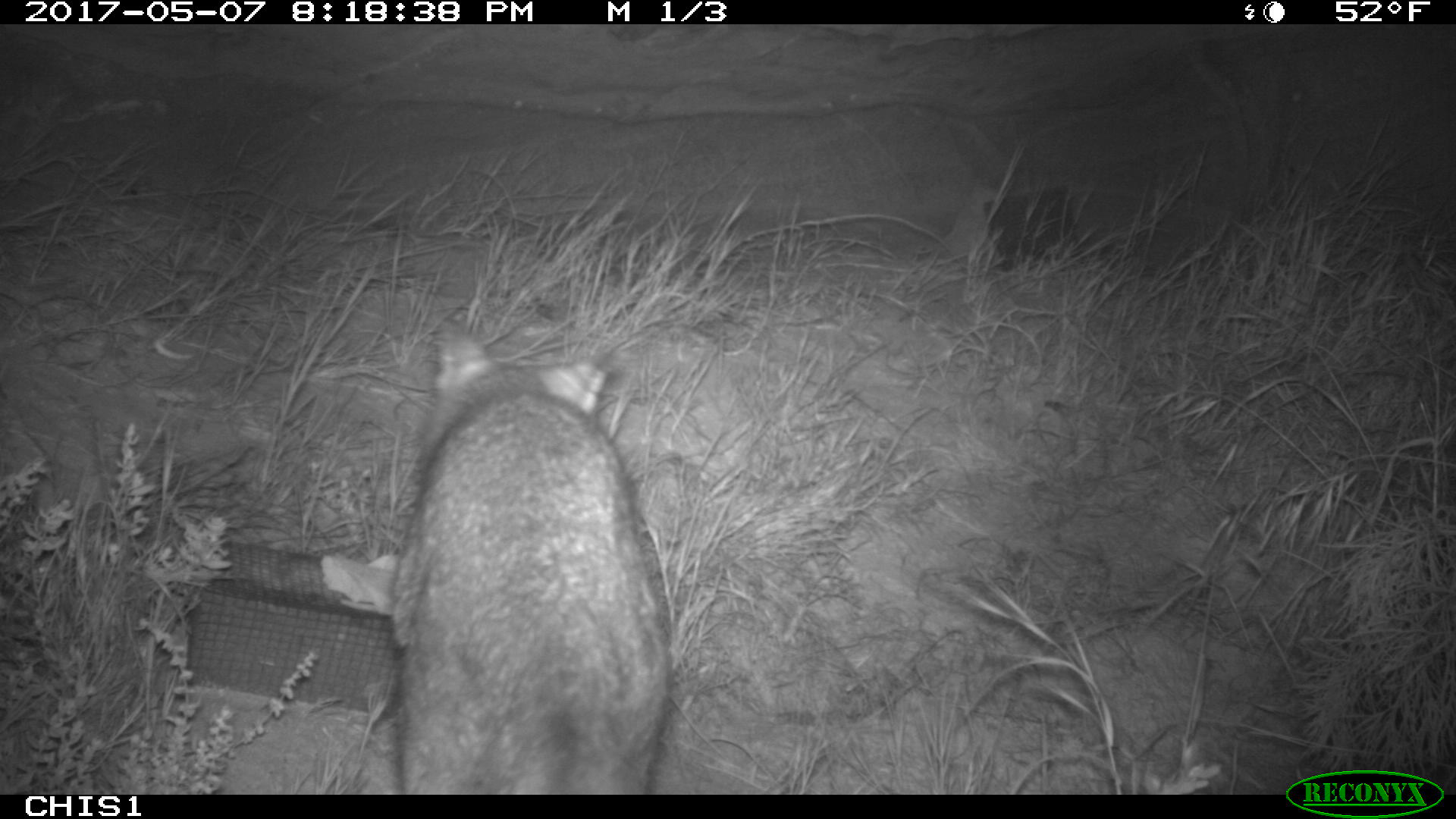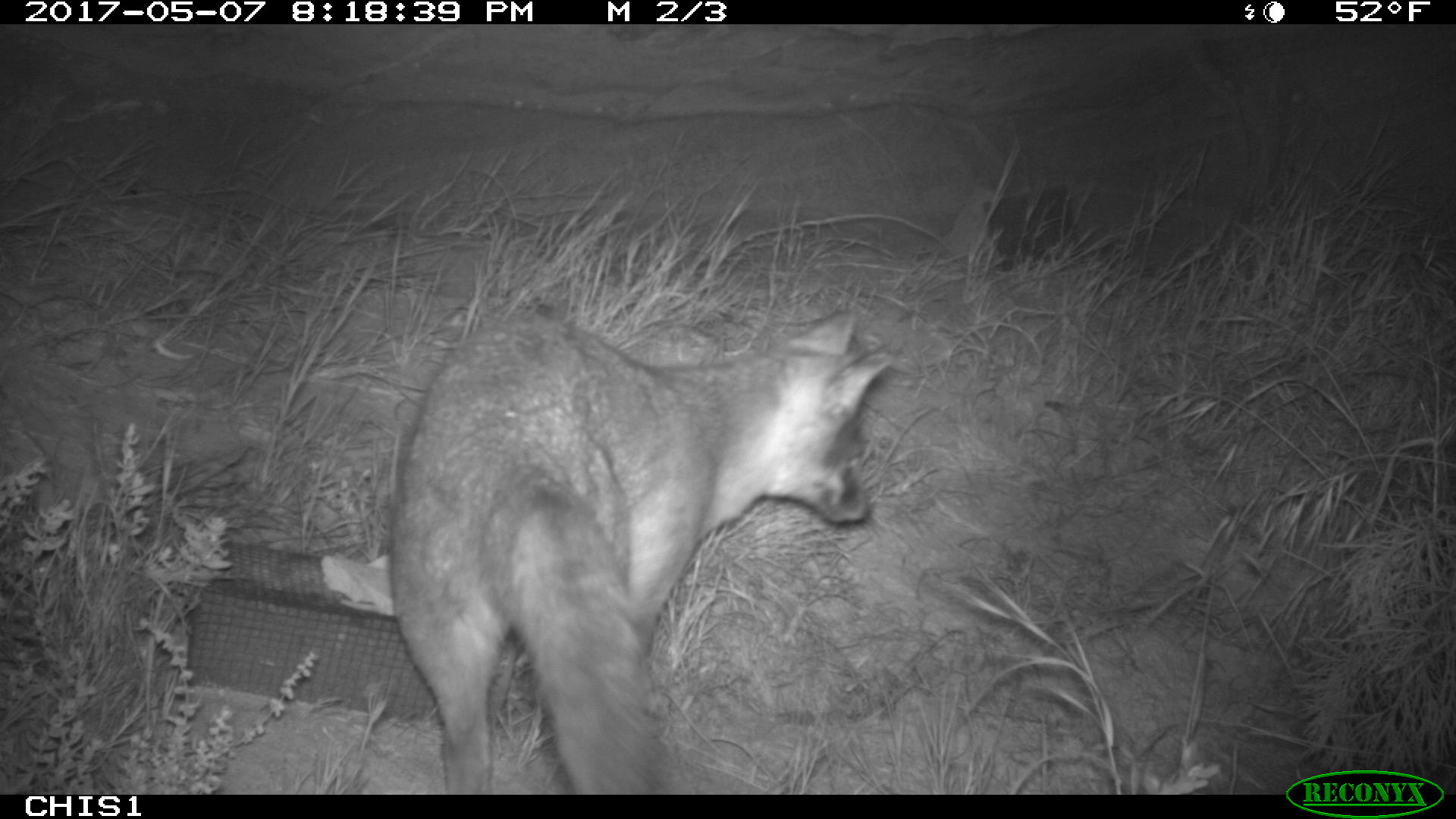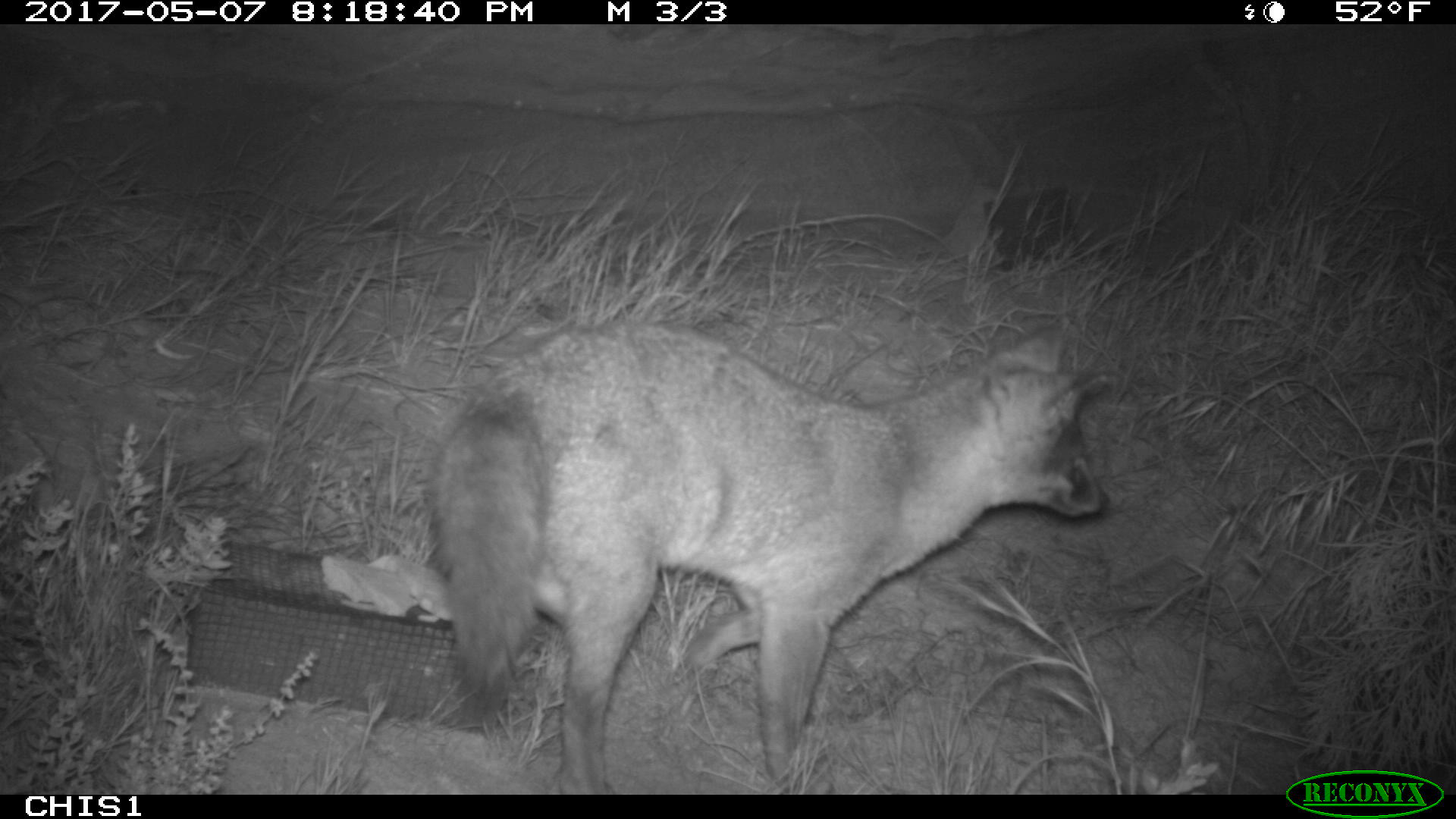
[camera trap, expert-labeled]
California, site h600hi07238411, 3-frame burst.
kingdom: Animalia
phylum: Chordata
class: Mammalia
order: Carnivora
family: Canidae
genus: Urocyon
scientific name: Urocyon littoralis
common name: island fox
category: fox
Fox (island fox) (Urocyon littoralis).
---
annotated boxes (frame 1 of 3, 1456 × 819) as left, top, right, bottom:
fox: 388, 316, 673, 793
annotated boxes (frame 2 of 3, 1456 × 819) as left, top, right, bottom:
fox: 388, 310, 889, 795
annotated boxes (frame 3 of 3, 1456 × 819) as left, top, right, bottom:
fox: 425, 314, 1122, 793